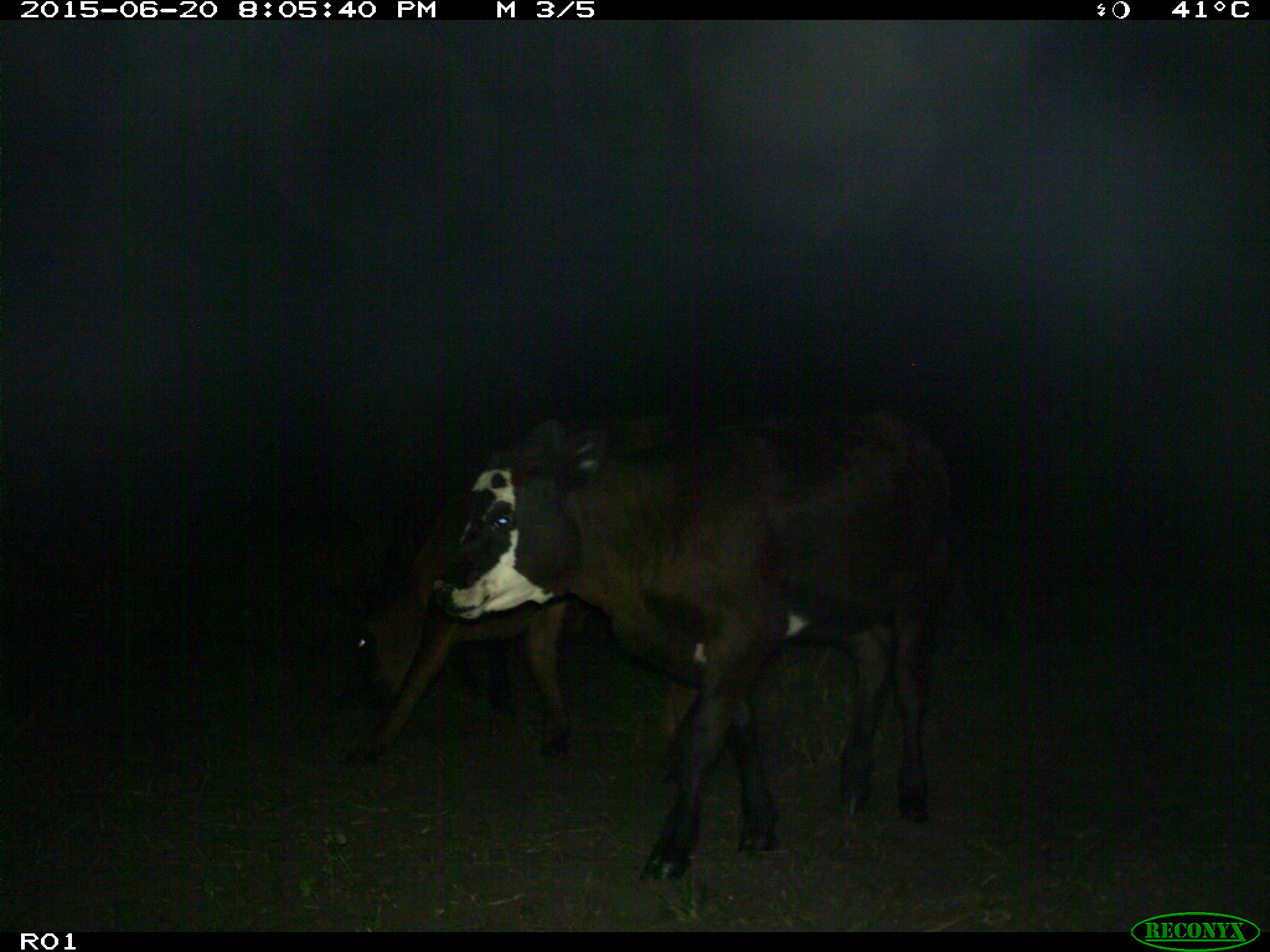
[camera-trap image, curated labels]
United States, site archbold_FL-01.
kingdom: Animalia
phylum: Chordata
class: Mammalia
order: Artiodactyla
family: Bovidae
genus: Bos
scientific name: Bos taurus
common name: domestic cow